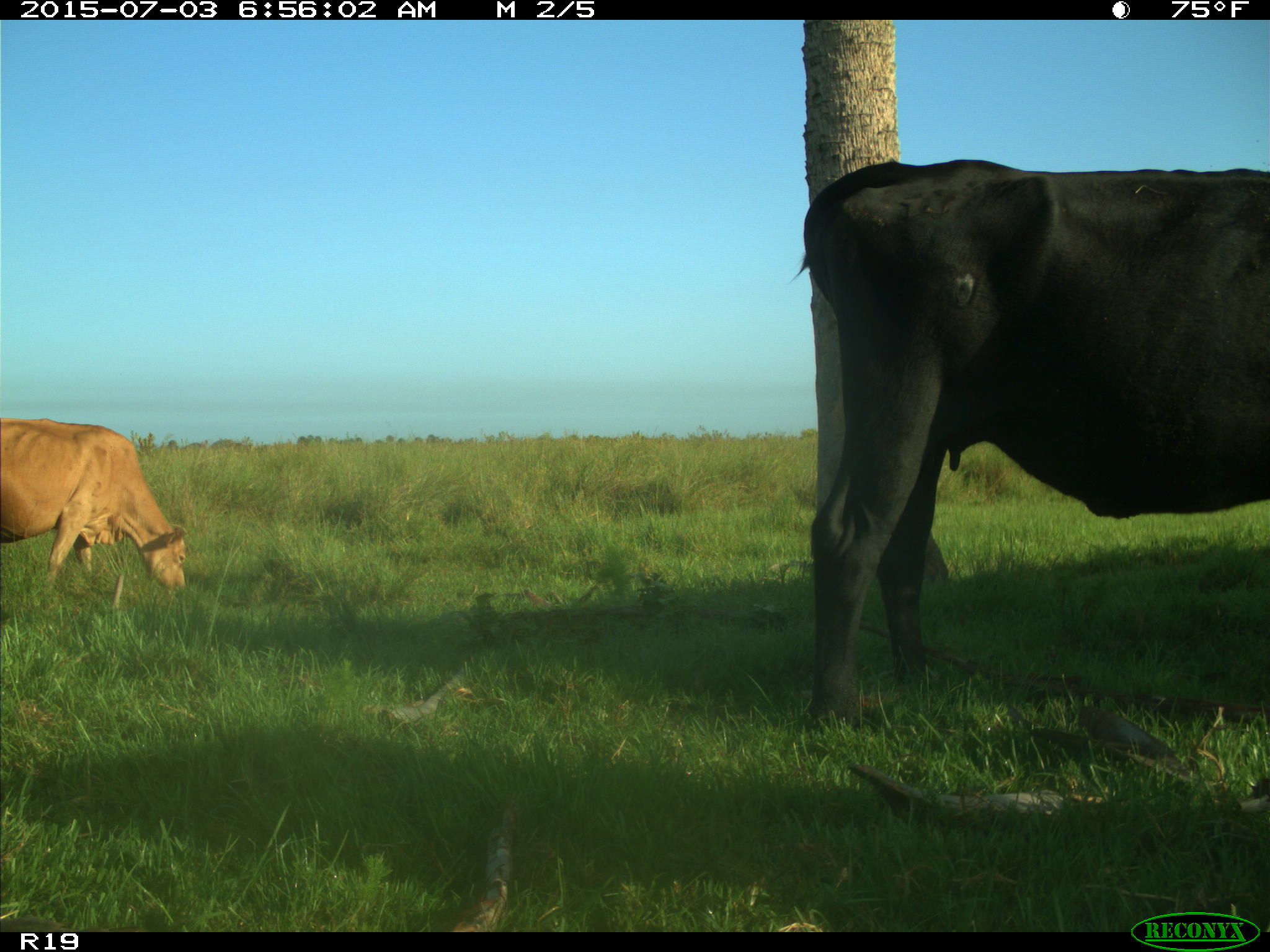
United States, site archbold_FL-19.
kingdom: Animalia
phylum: Chordata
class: Mammalia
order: Artiodactyla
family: Bovidae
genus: Bos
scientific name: Bos taurus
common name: domestic cow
Bos taurus (domestic cow).